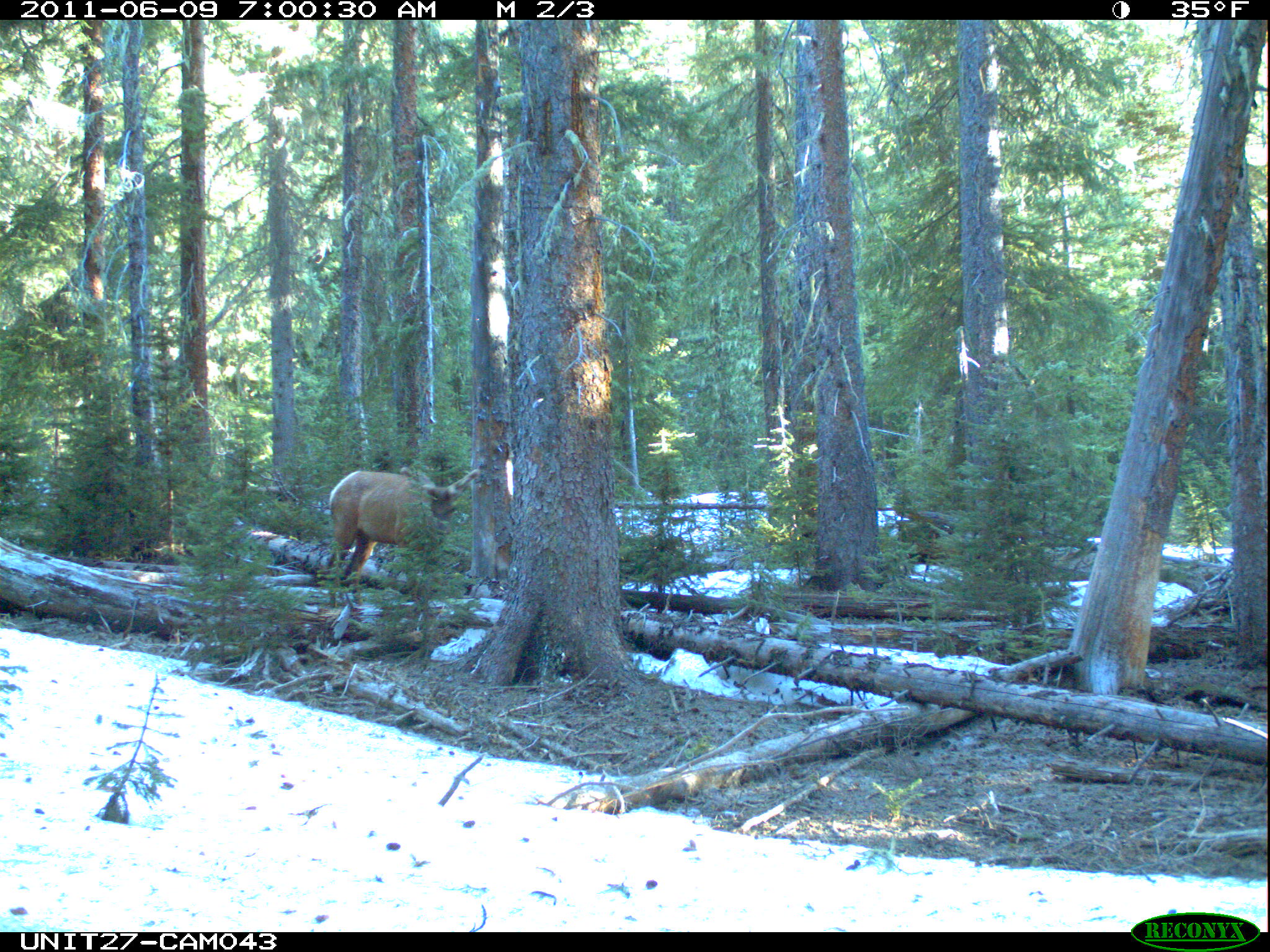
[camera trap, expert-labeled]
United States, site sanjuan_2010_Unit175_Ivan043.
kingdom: Animalia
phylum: Chordata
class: Mammalia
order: Artiodactyla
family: Cervidae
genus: Cervus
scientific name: Cervus elaphus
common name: red deer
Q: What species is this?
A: Cervus elaphus (red deer).